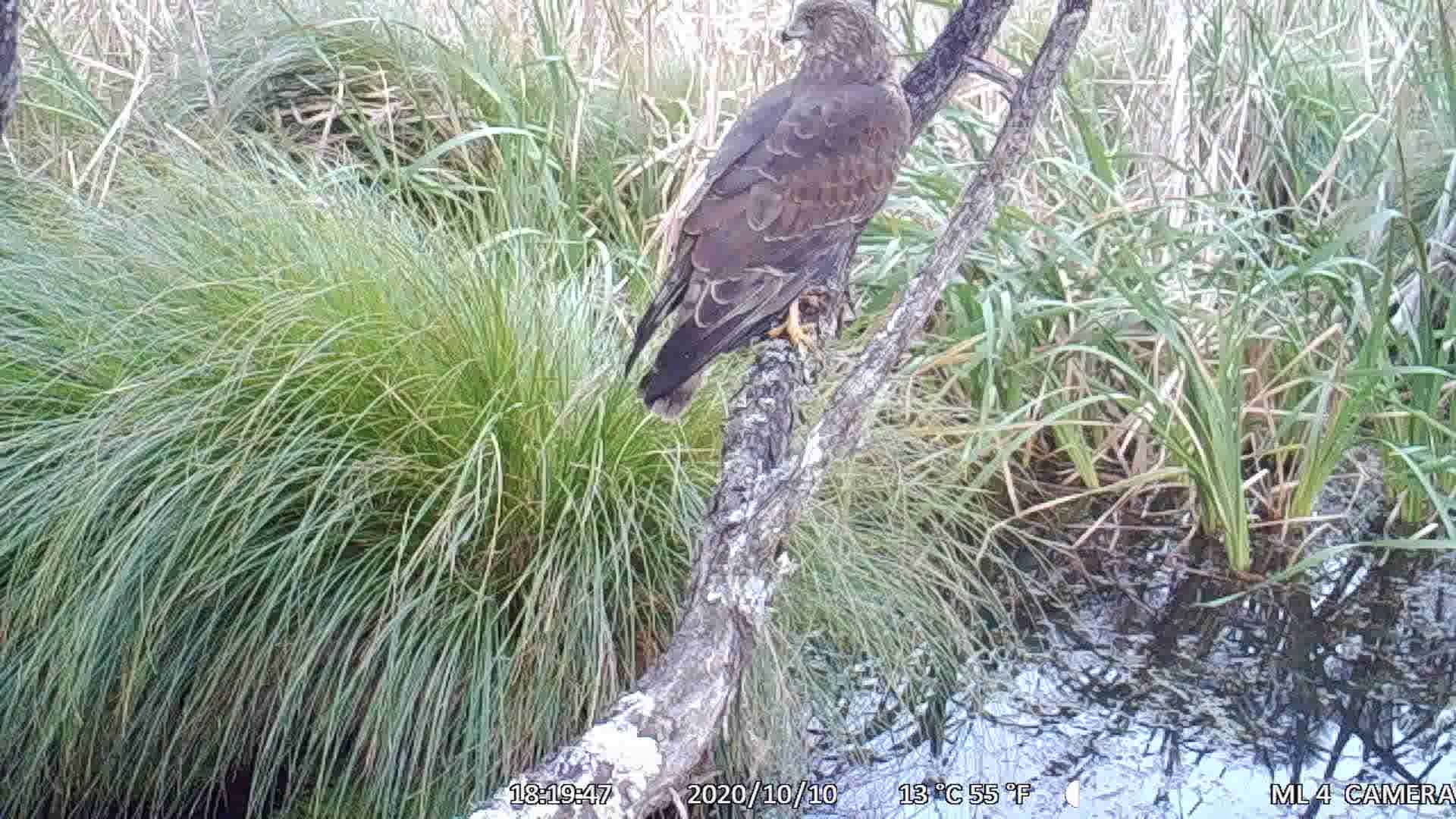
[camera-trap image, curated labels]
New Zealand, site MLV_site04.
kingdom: Animalia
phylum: Chordata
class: Aves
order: Accipitriformes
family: Accipitridae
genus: Circus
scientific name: Circus approximans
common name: swamp harrier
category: harrier